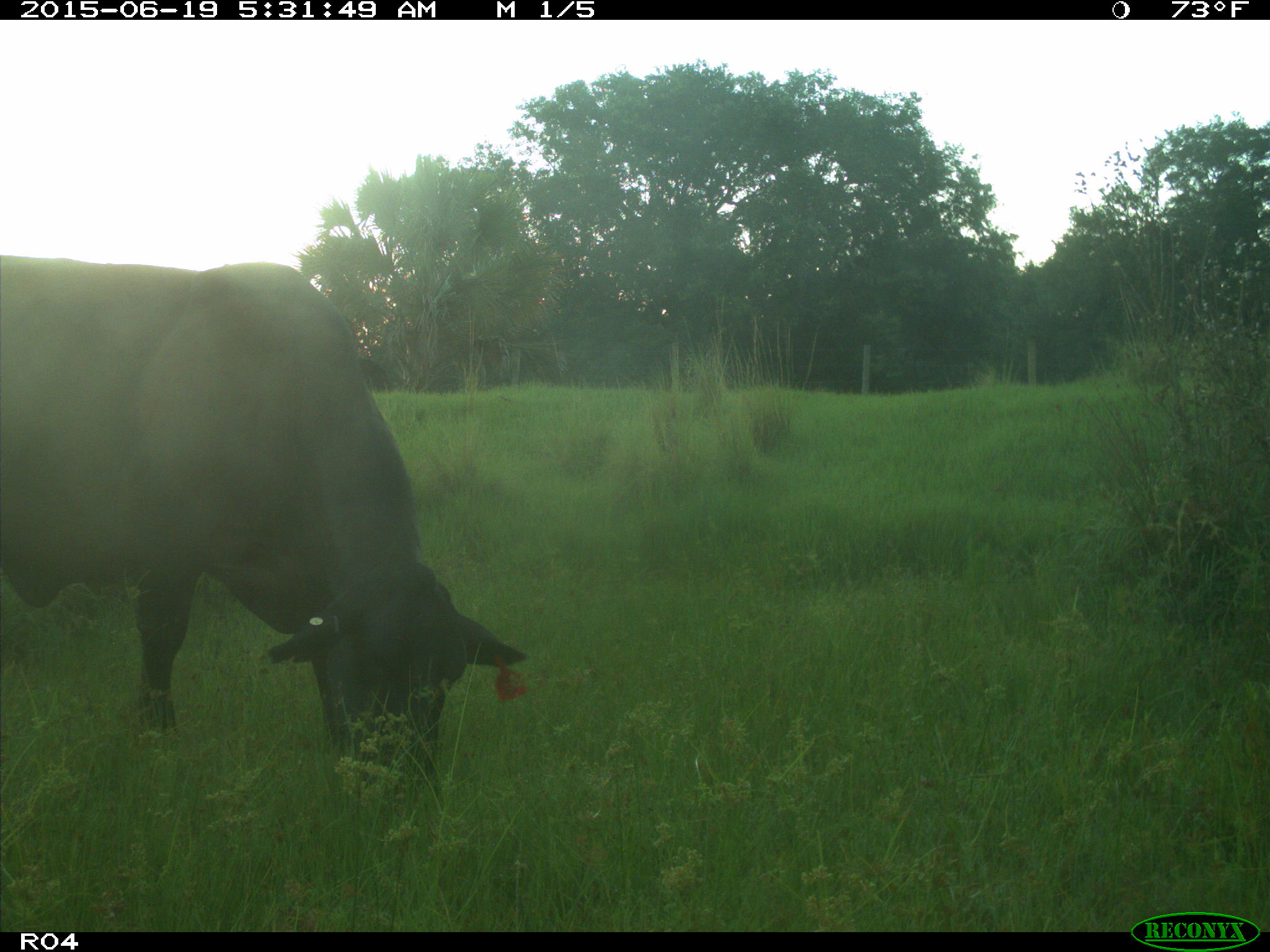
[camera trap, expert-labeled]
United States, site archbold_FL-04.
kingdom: Animalia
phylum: Chordata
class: Mammalia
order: Artiodactyla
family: Bovidae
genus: Bos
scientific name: Bos taurus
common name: domestic cow